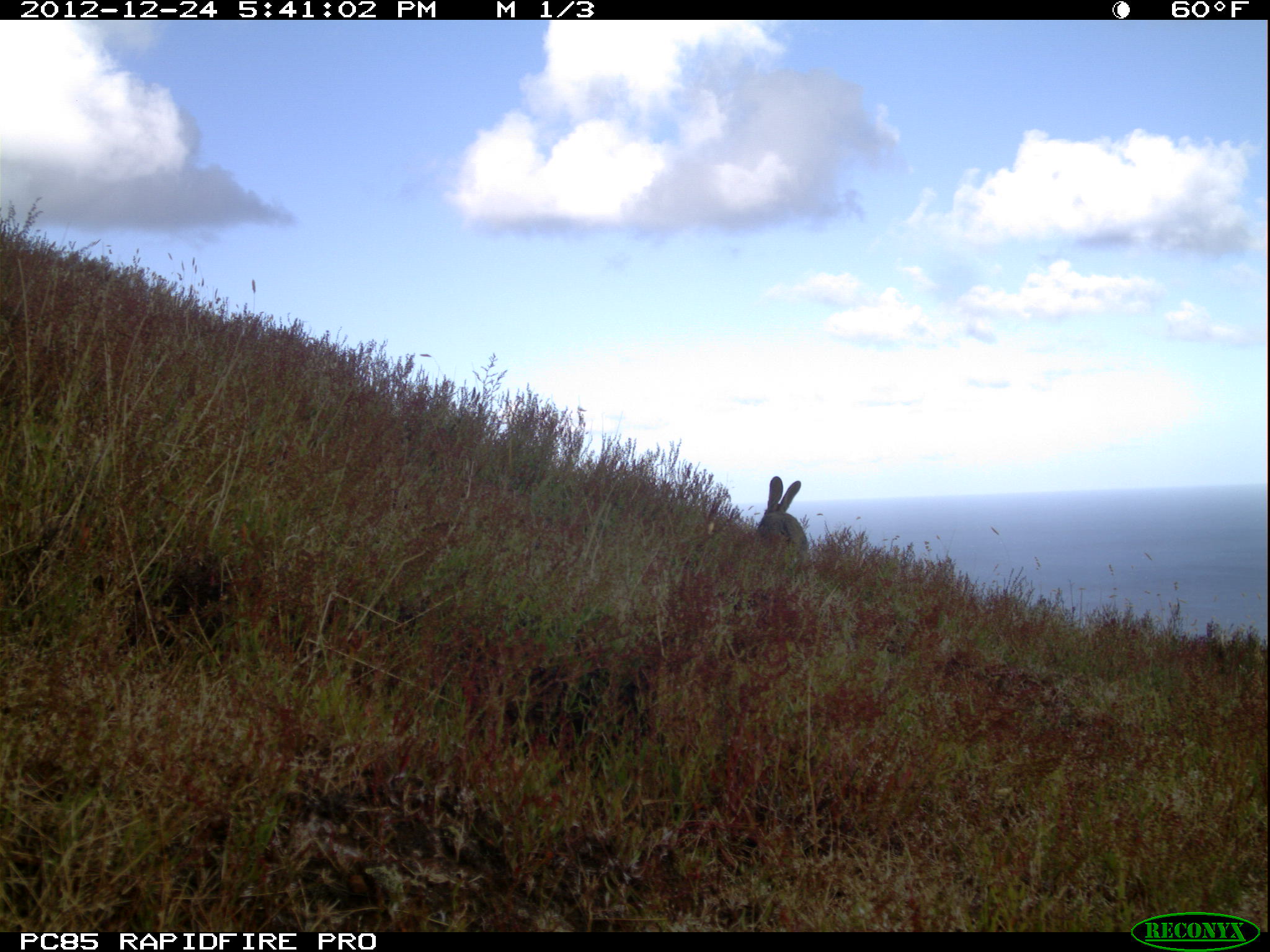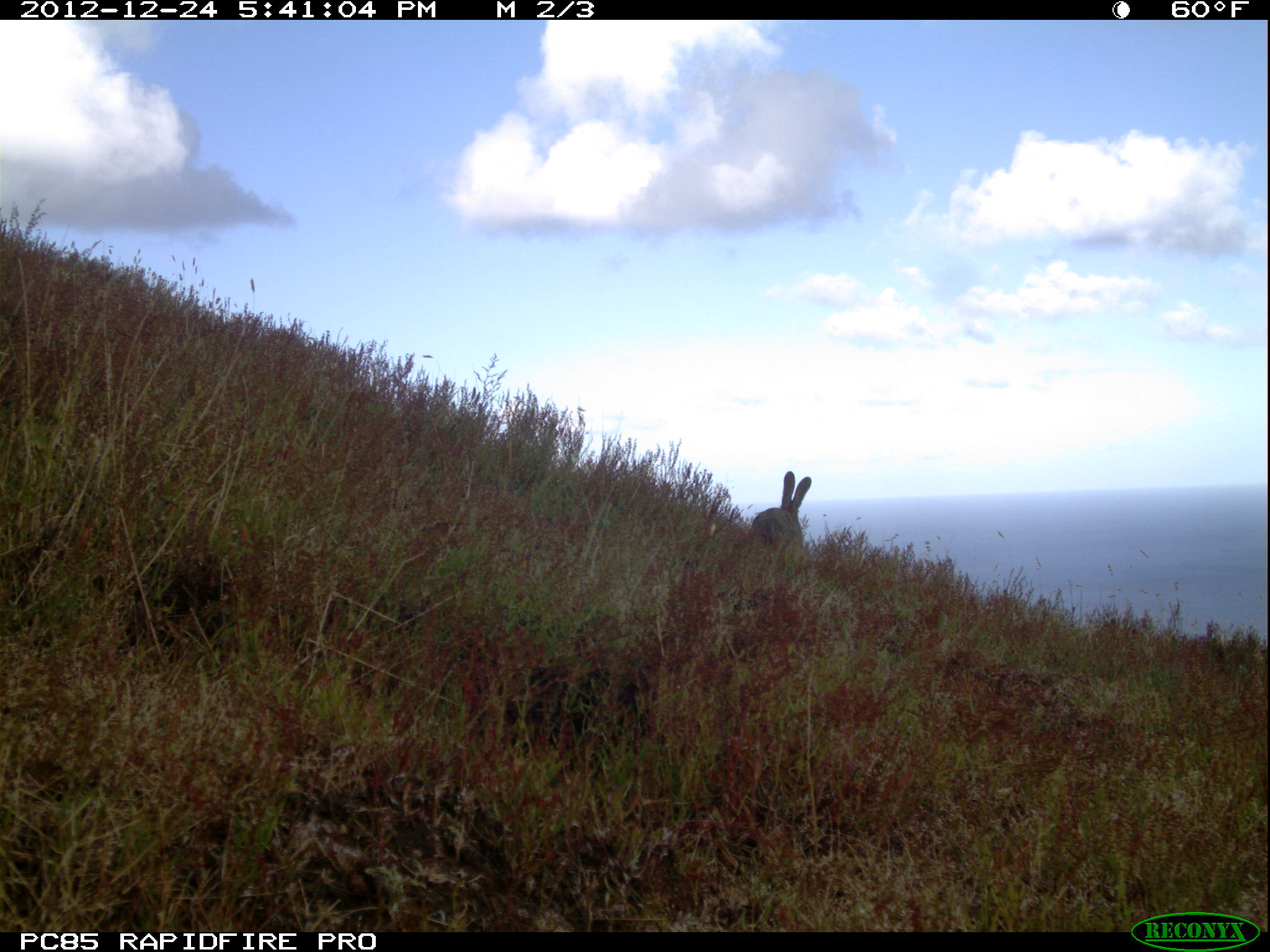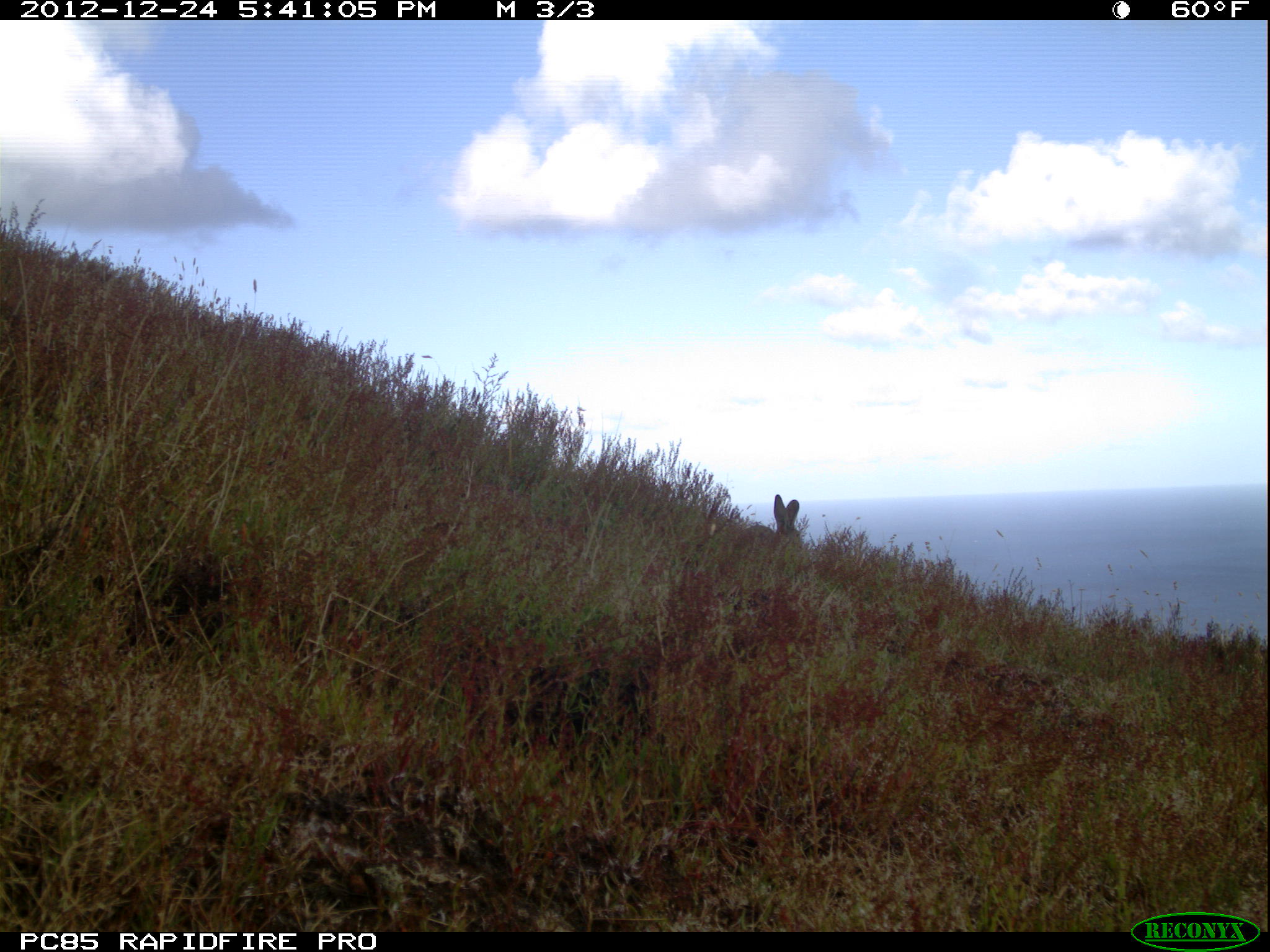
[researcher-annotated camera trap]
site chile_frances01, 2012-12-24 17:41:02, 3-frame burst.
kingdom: Animalia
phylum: Chordata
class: Mammalia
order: Lagomorpha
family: Leporidae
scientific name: Leporidae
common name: rabbits and hares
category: rabbit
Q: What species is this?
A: Rabbit (rabbits and hares) (Leporidae).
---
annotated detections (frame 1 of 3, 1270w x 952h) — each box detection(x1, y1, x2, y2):
rabbit: detection(750, 475, 807, 560)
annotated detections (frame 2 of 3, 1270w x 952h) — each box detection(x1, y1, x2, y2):
rabbit: detection(743, 472, 810, 553)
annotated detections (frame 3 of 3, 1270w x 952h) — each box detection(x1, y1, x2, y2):
rabbit: detection(741, 490, 806, 559)